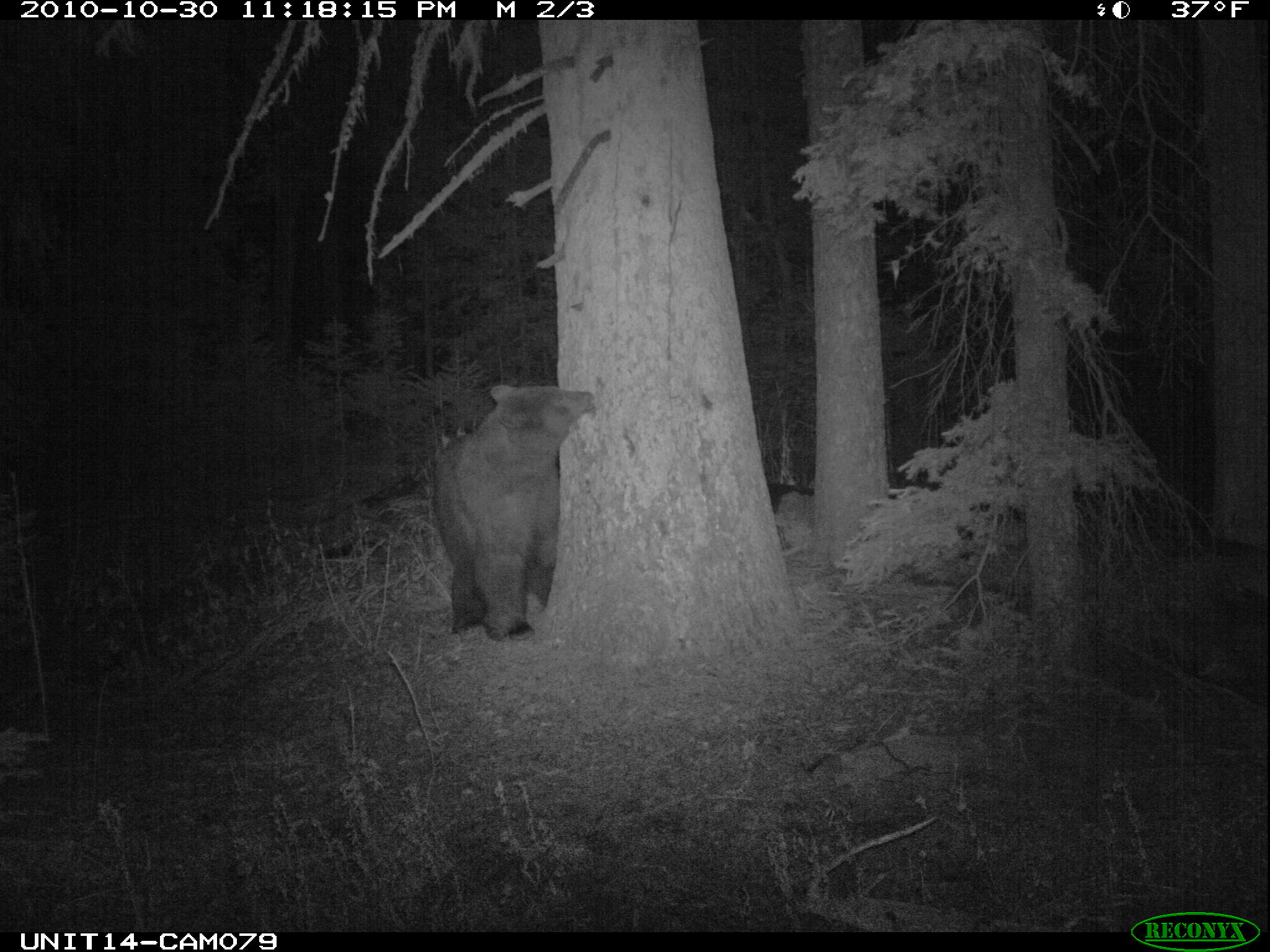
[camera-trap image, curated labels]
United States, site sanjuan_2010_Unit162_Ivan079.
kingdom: Animalia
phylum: Chordata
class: Mammalia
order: Carnivora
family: Ursidae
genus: Ursus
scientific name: Ursus americanus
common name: american black bear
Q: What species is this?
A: Ursus americanus (american black bear).